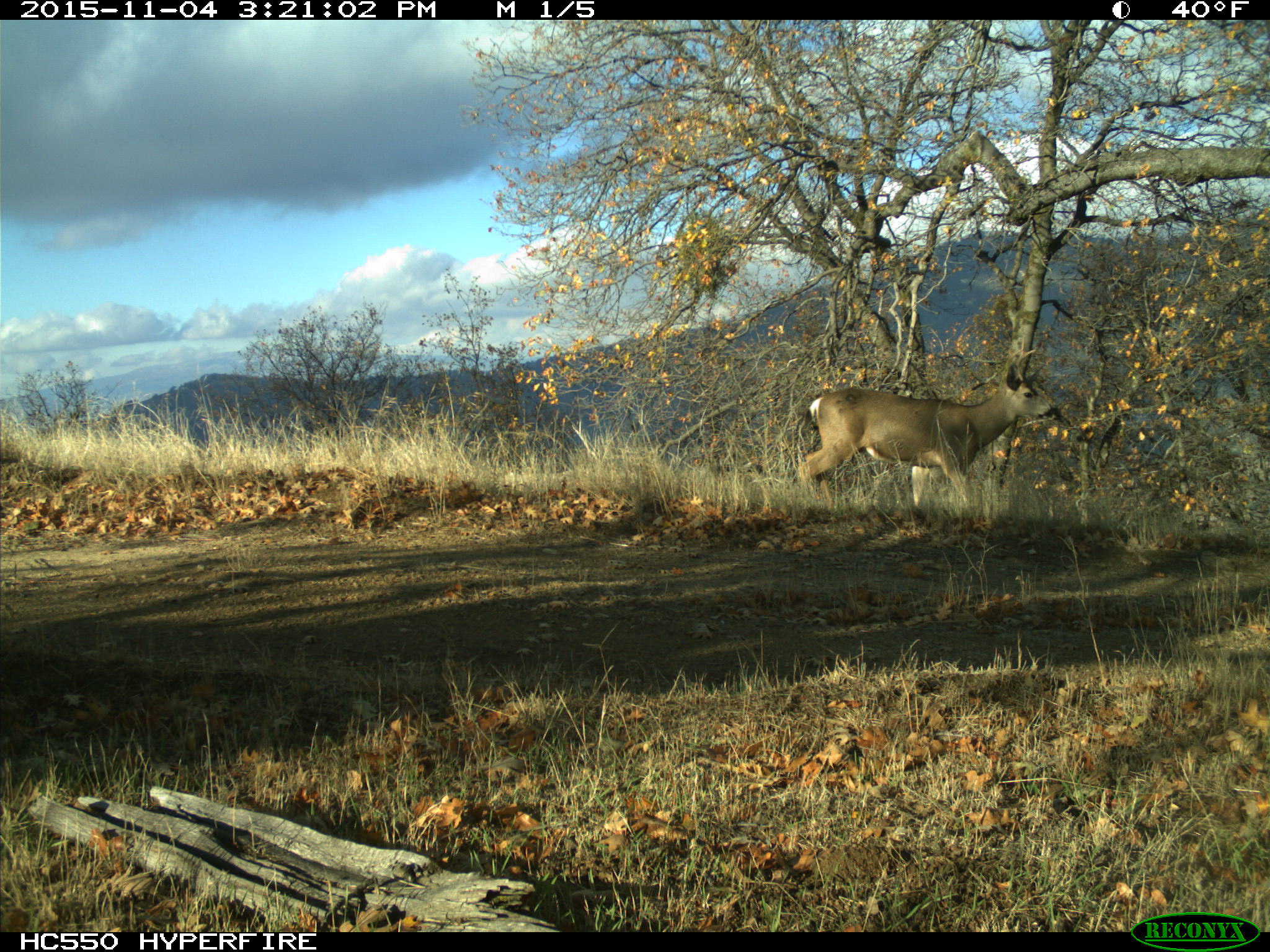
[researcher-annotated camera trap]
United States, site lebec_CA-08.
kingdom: Animalia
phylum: Chordata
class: Mammalia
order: Artiodactyla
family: Cervidae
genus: Odocoileus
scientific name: Odocoileus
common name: deer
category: unidentified deer